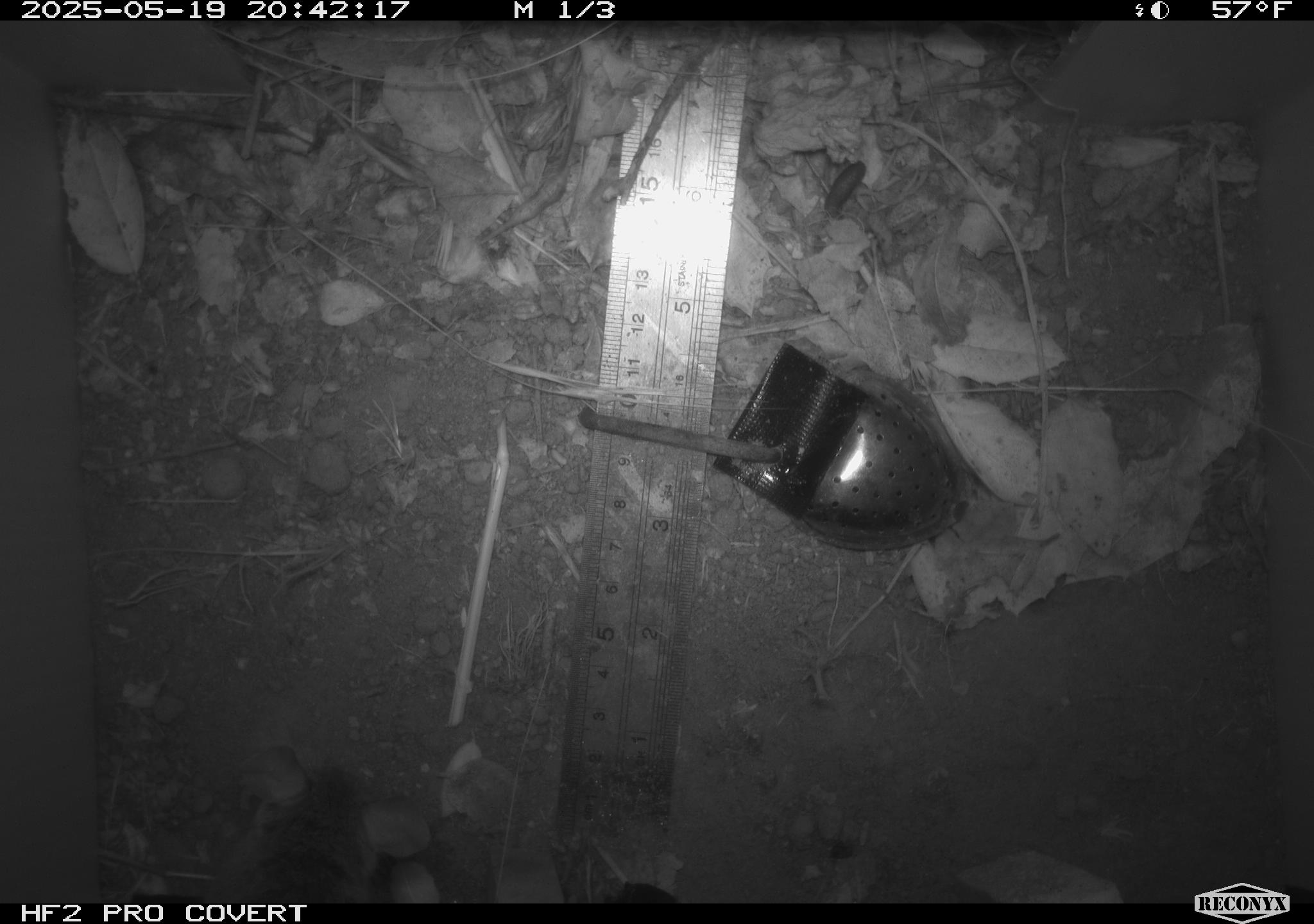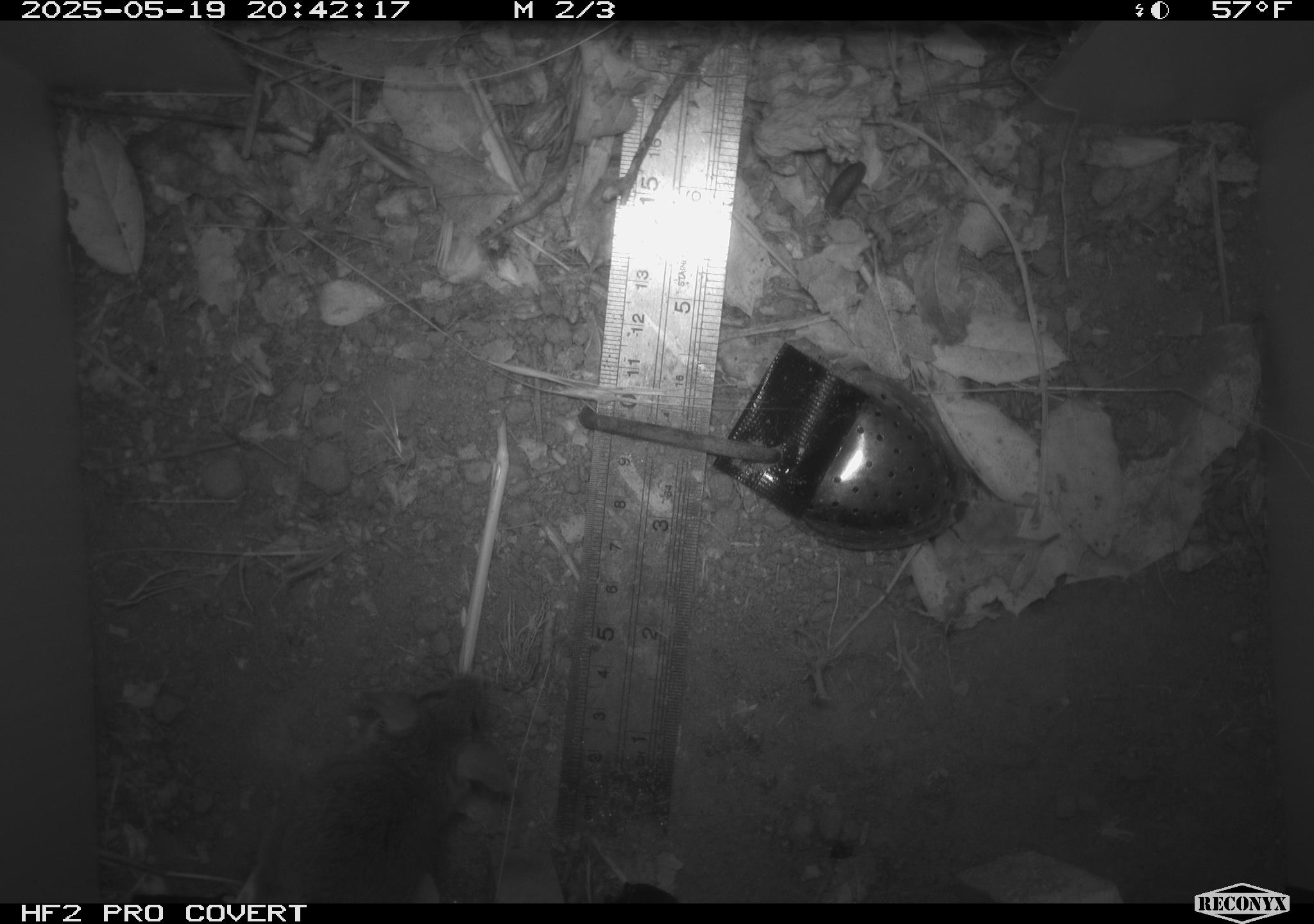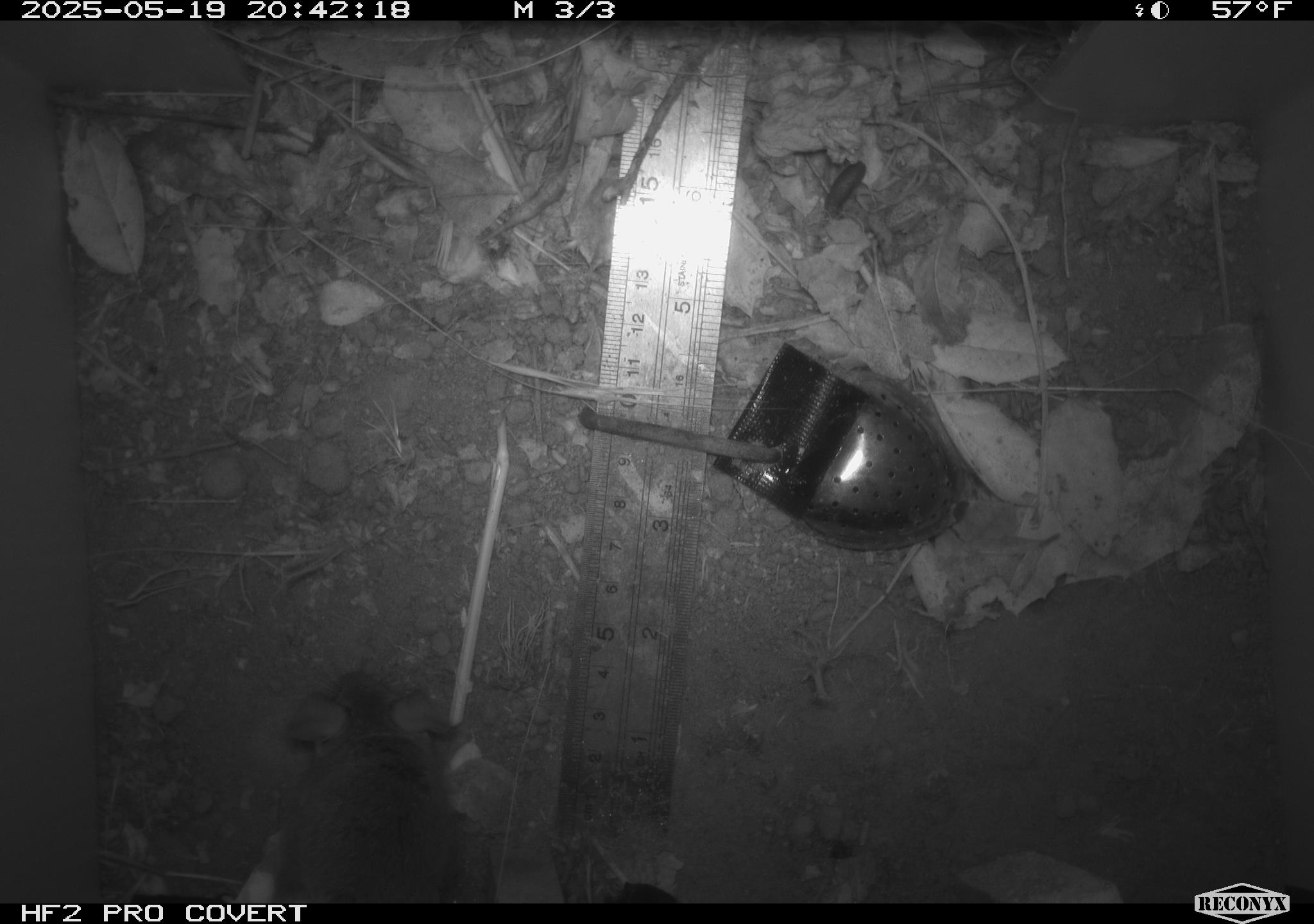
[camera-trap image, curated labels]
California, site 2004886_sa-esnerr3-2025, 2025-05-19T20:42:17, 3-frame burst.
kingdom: Animalia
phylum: Chordata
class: Mammalia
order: Rodentia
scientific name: Rodentia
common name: rodent